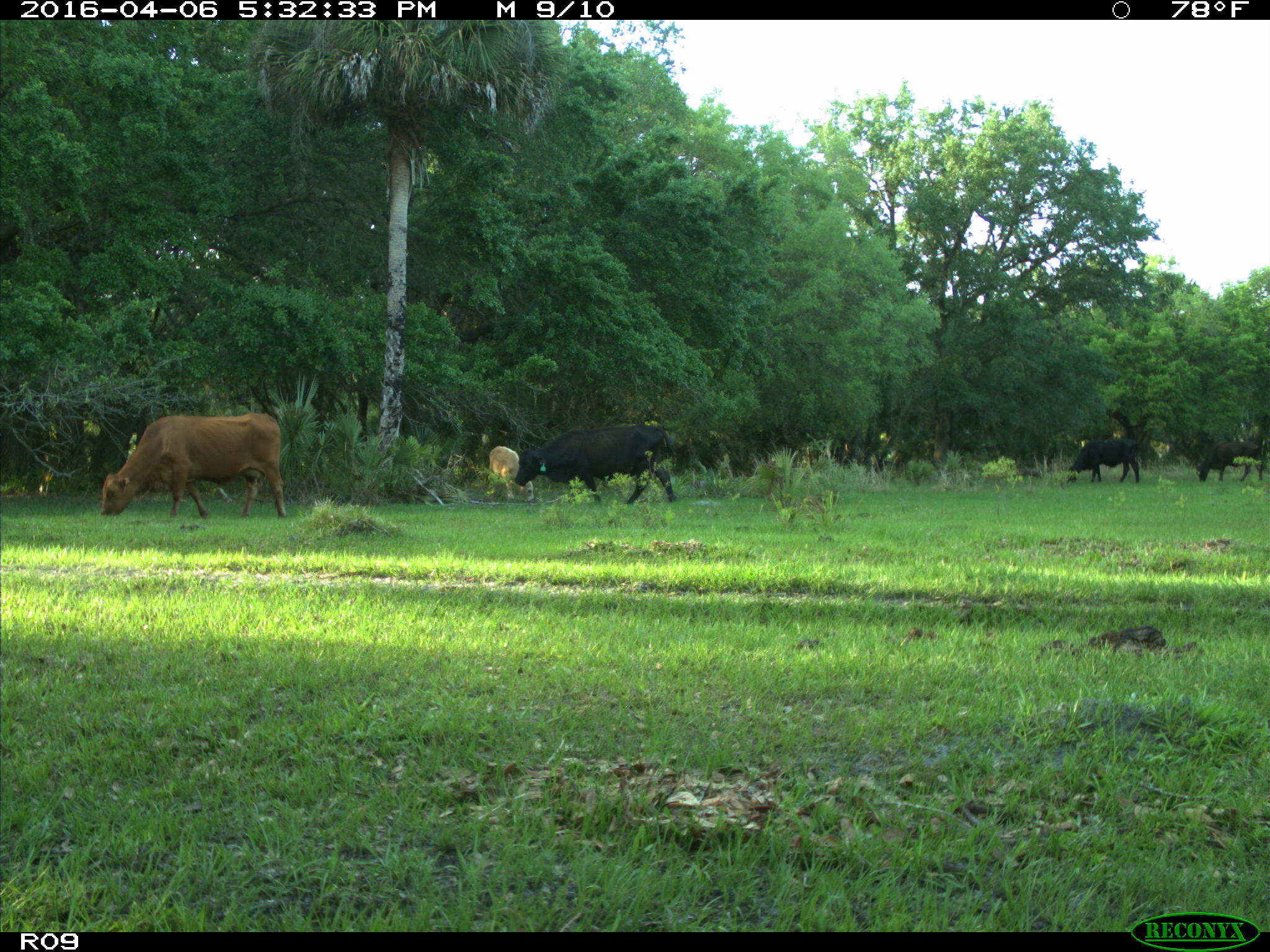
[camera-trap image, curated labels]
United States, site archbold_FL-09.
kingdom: Animalia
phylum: Chordata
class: Mammalia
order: Artiodactyla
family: Bovidae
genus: Bos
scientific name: Bos taurus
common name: domestic cow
Bos taurus (domestic cow).